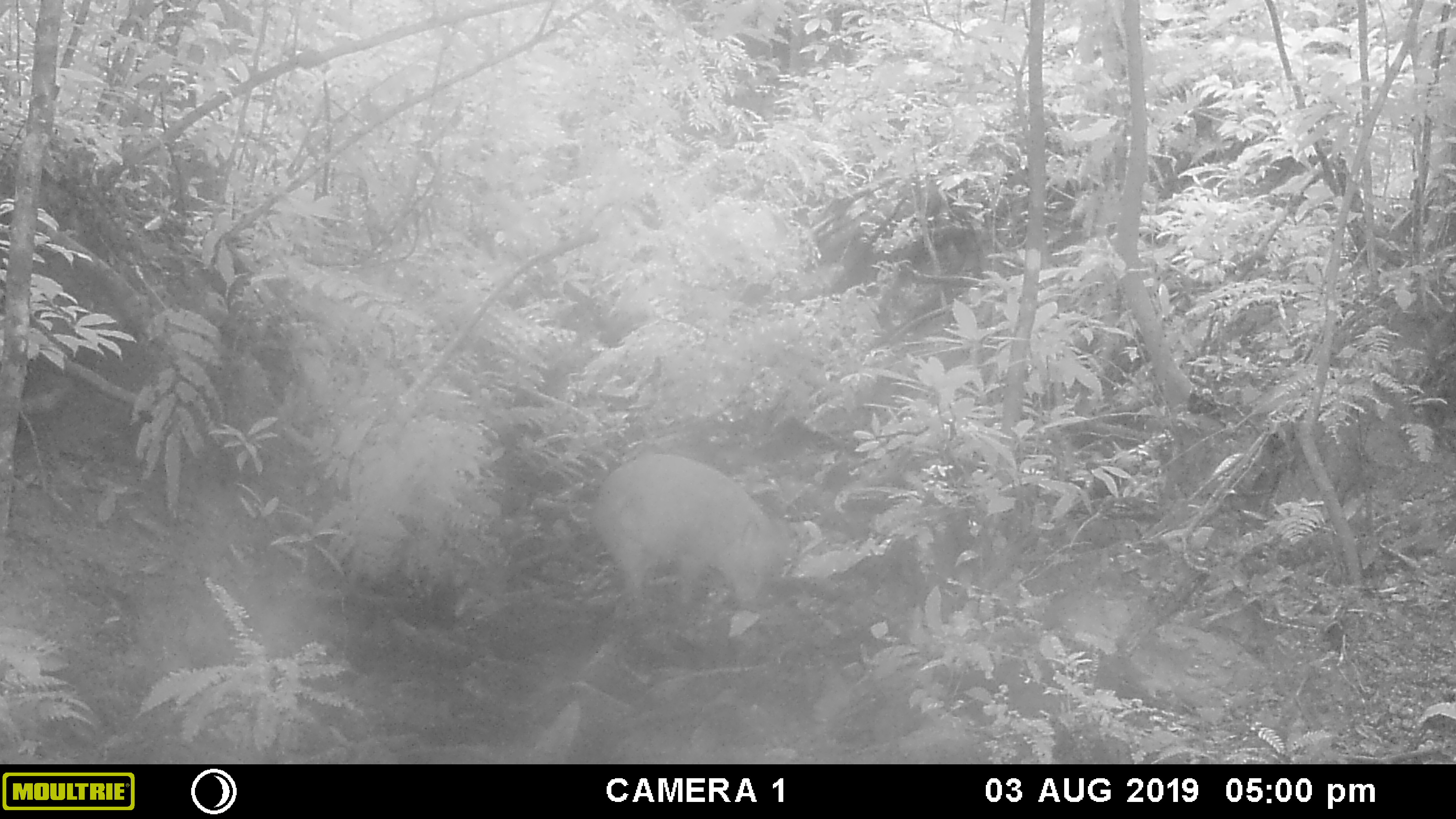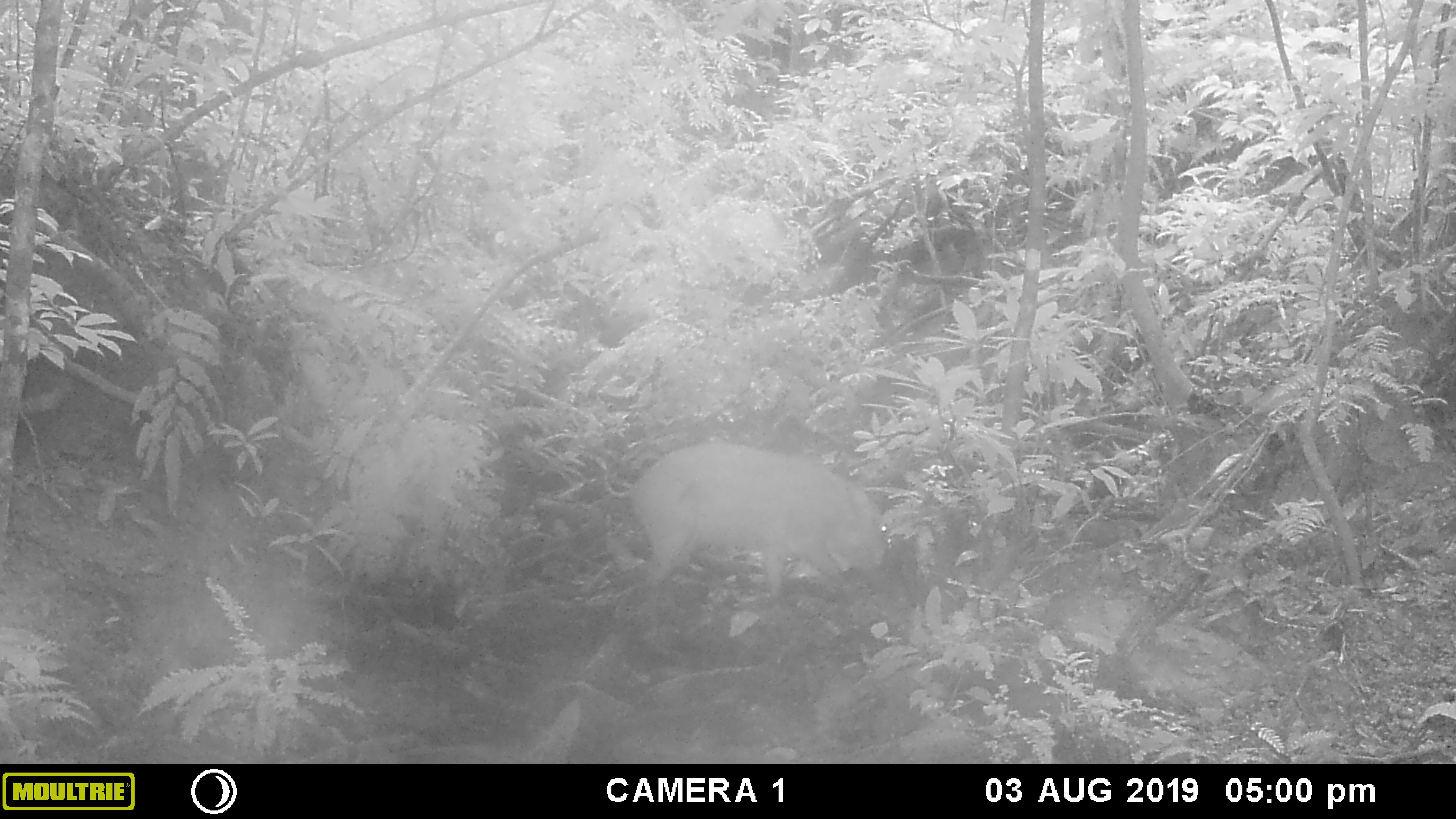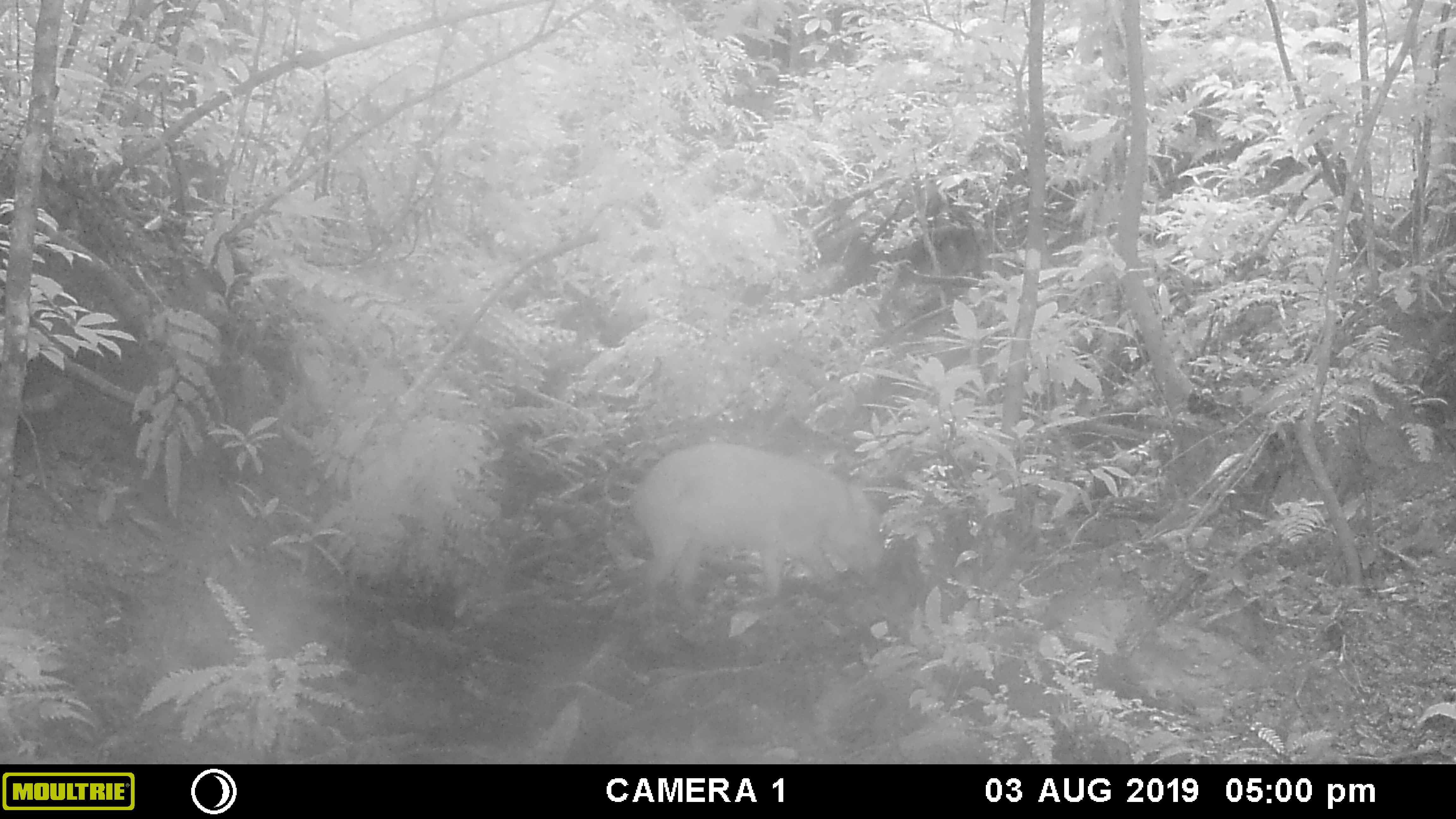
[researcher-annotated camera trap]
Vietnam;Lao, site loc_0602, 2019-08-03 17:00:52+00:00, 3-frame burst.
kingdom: Animalia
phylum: Chordata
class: Mammalia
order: Artiodactyla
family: Suidae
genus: Sus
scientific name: Sus scrofa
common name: eurasian wild pig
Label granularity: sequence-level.